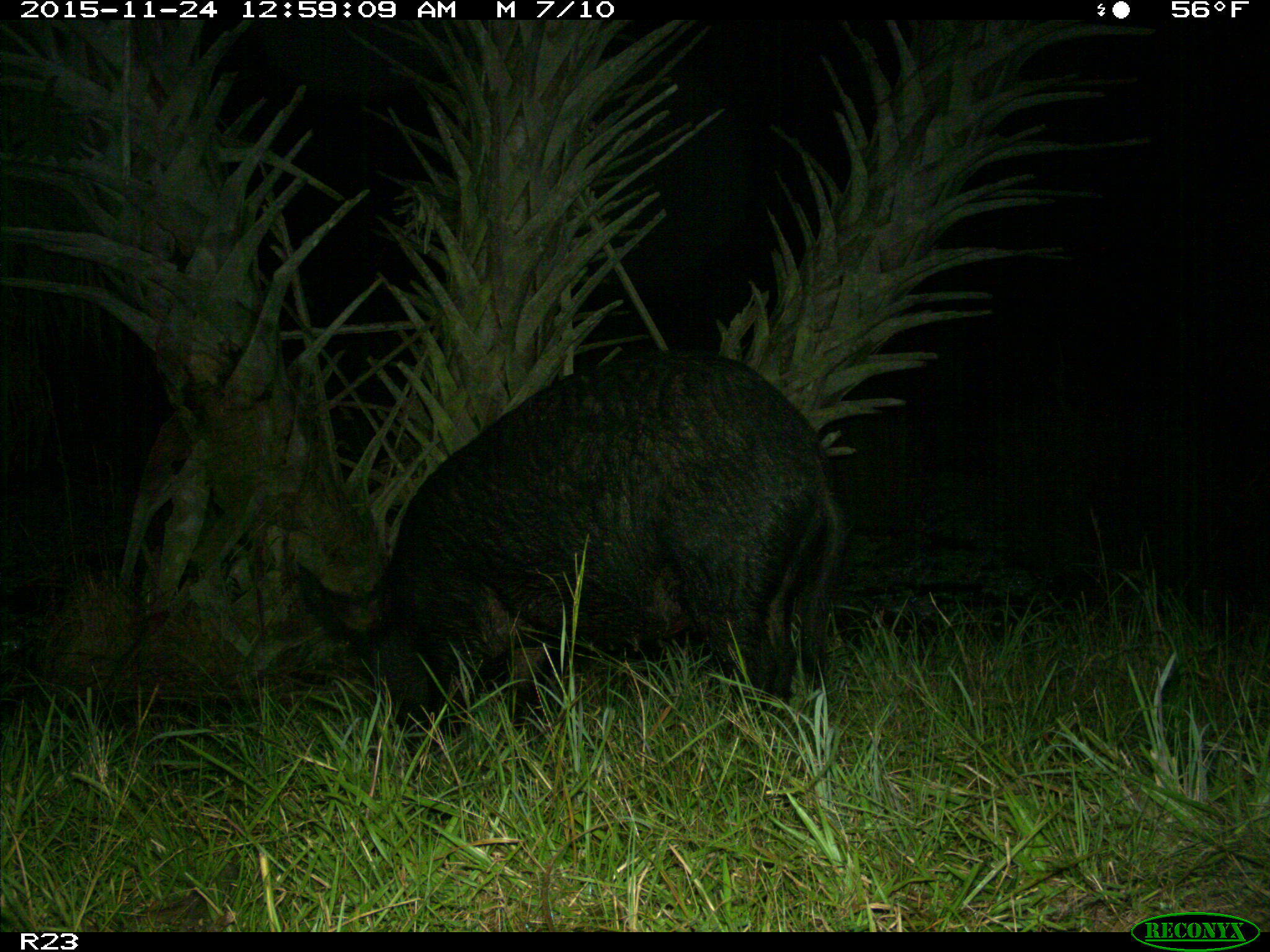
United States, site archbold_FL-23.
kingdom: Animalia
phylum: Chordata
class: Mammalia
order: Artiodactyla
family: Suidae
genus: Sus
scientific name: Sus scrofa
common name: wild boar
Sus scrofa (wild boar).